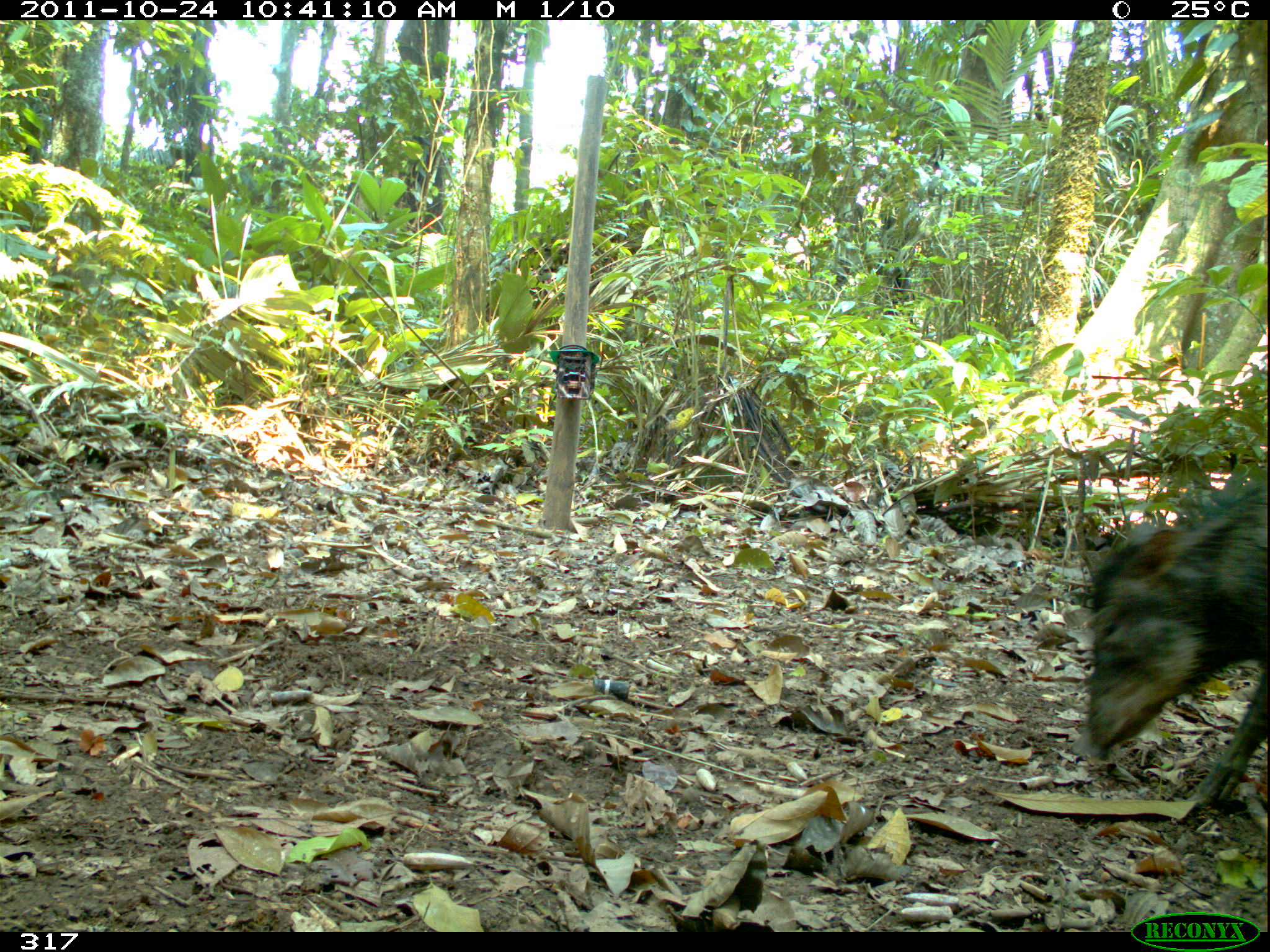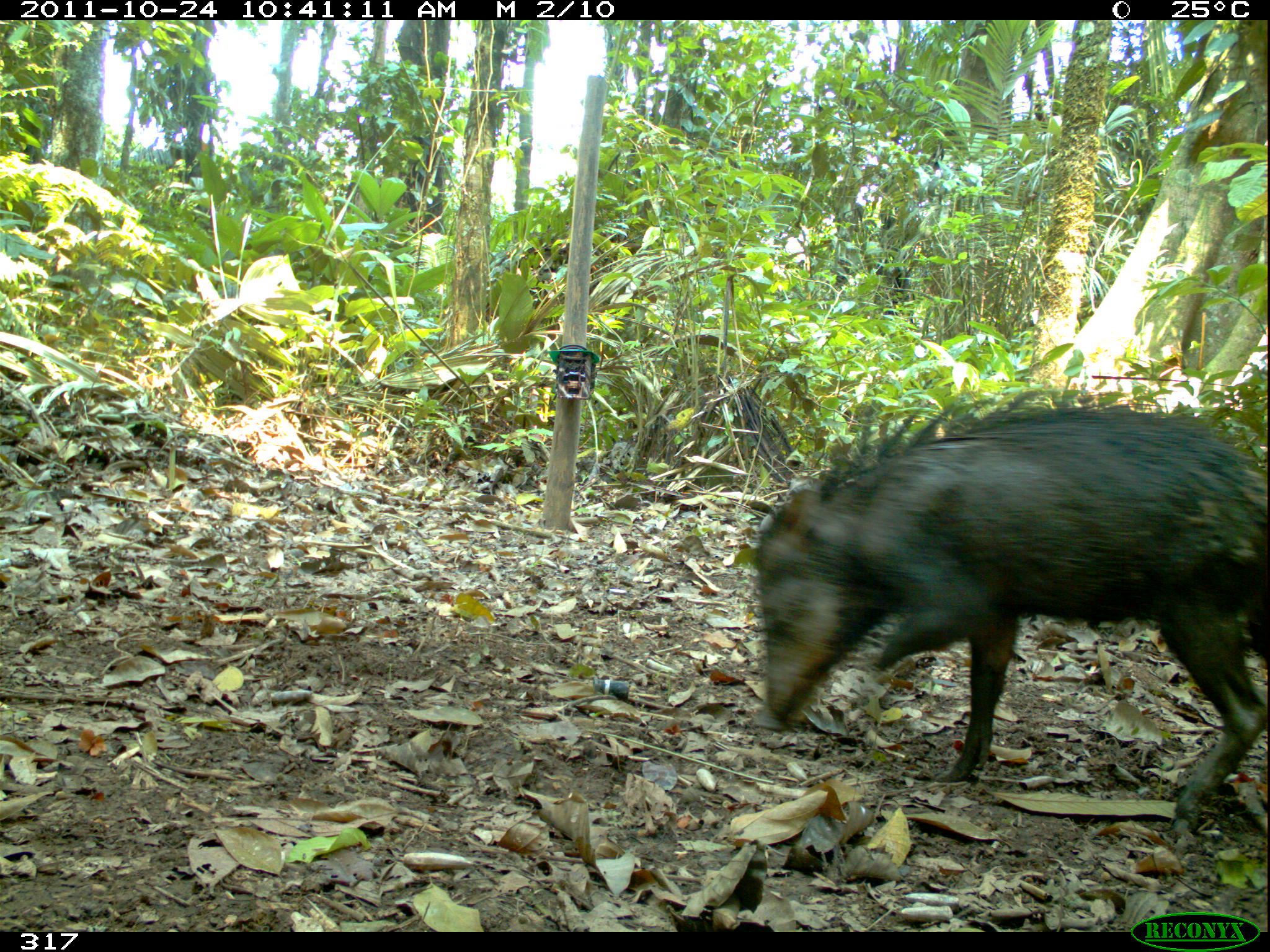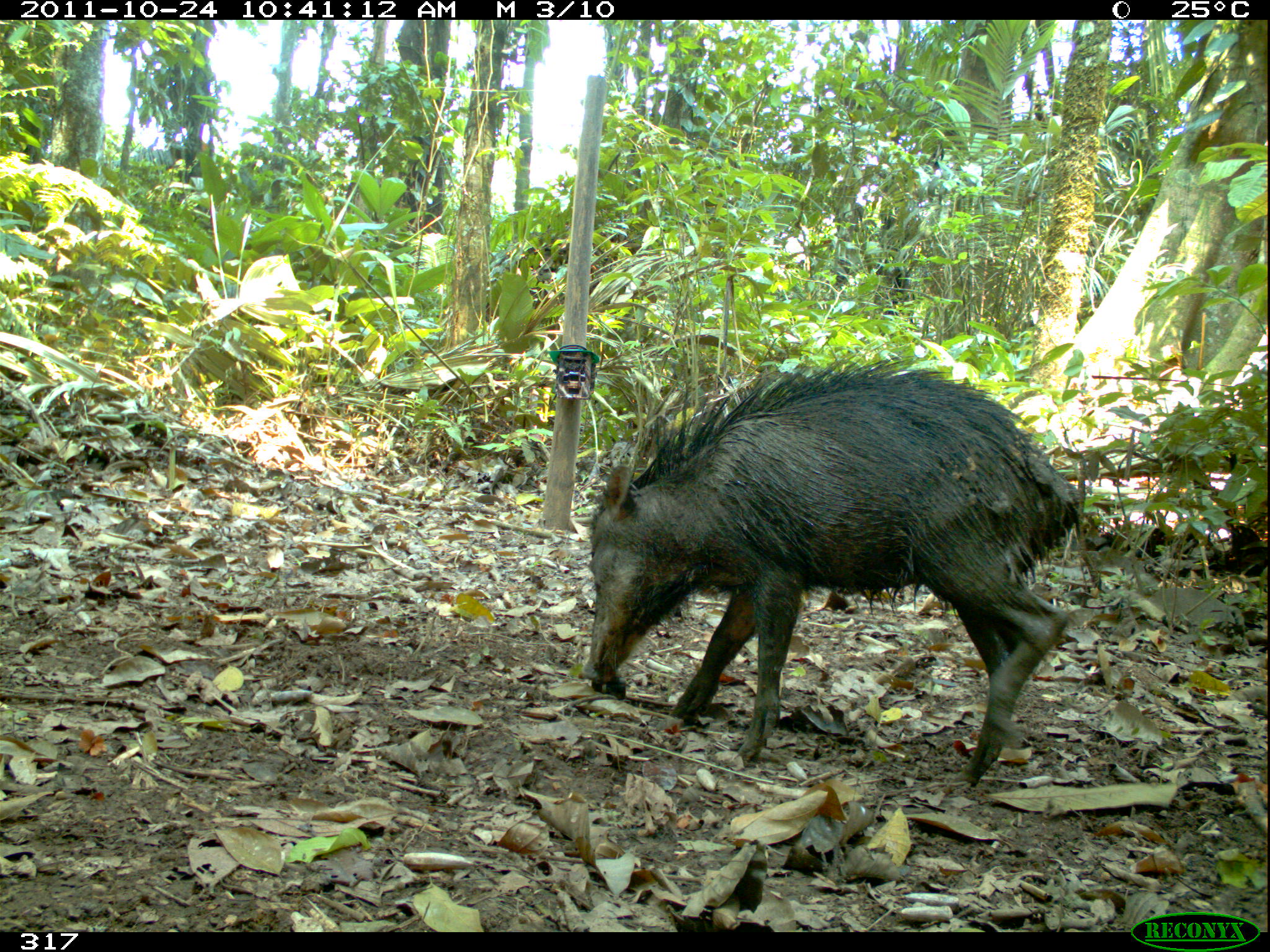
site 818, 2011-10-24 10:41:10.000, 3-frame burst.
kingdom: Animalia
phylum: Chordata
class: Mammalia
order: Artiodactyla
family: Tayassuidae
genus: Tayassu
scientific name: Tayassu pecari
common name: white-lipped peccary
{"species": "Tayassu pecari (white-lipped peccary)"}